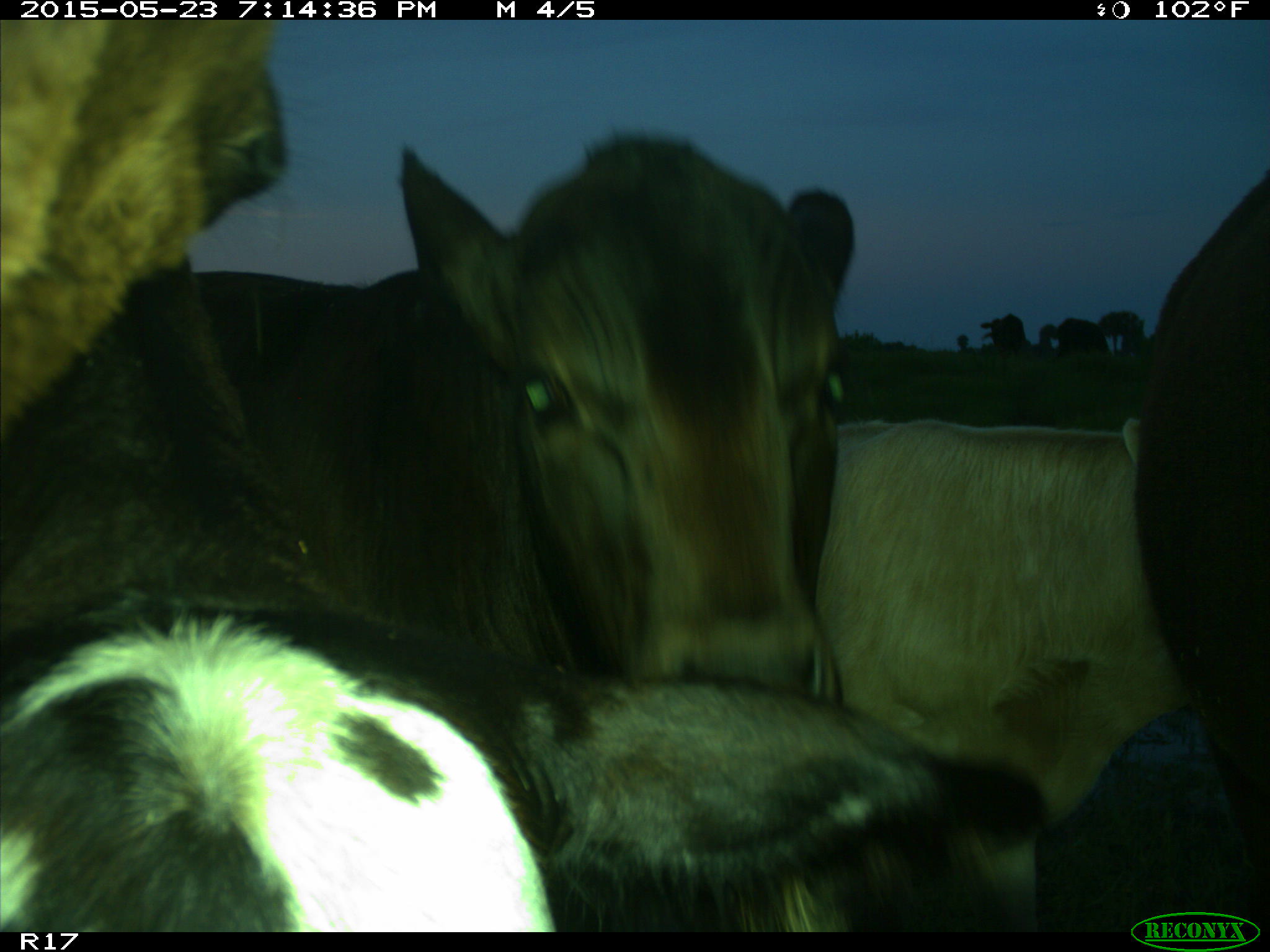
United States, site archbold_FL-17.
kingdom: Animalia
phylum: Chordata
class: Mammalia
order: Artiodactyla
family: Bovidae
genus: Bos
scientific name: Bos taurus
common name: domestic cow